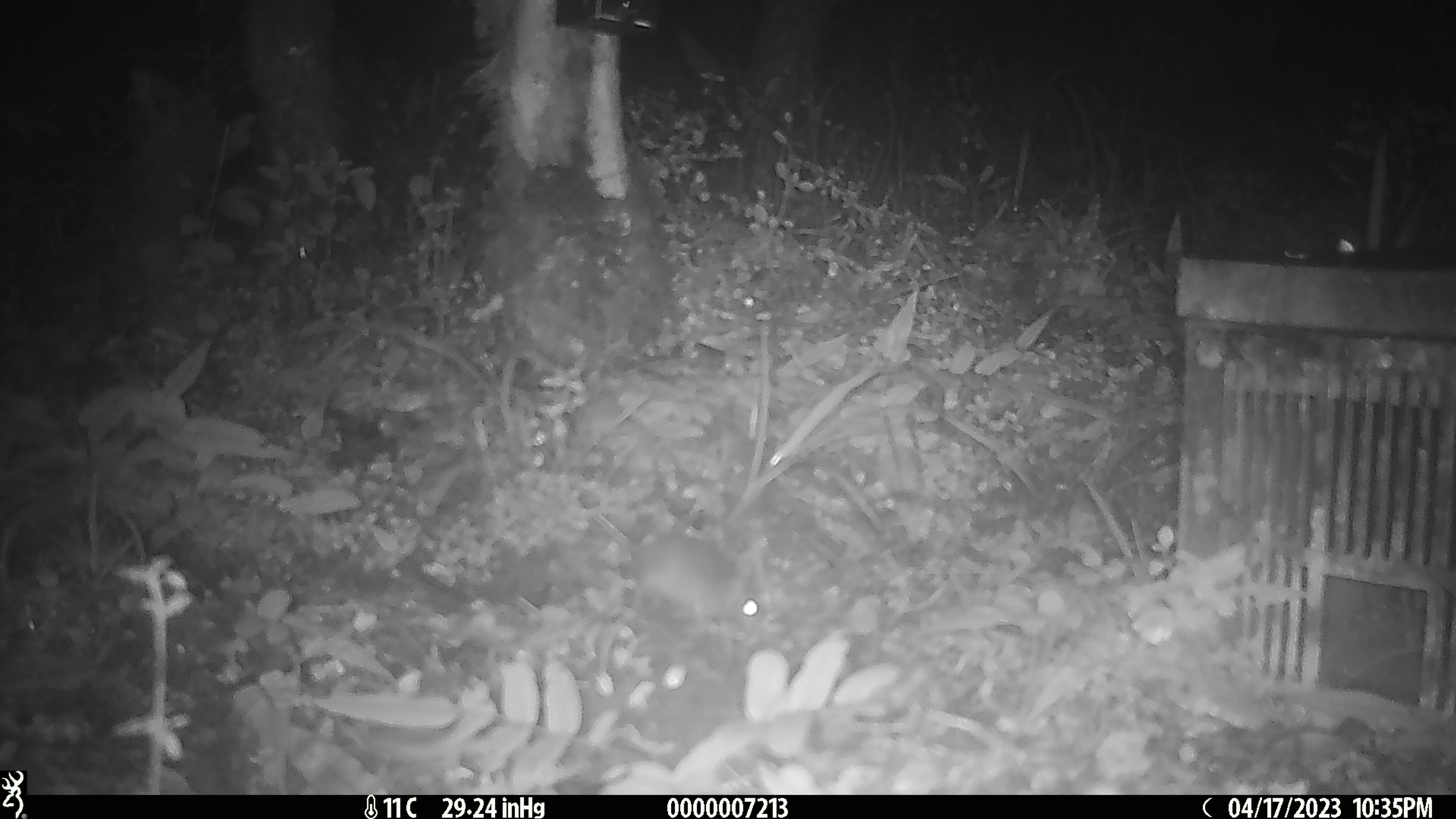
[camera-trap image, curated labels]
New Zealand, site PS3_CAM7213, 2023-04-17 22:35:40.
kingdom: Animalia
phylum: Chordata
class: Mammalia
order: Rodentia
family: Muridae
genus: Mus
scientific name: Mus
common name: mouse